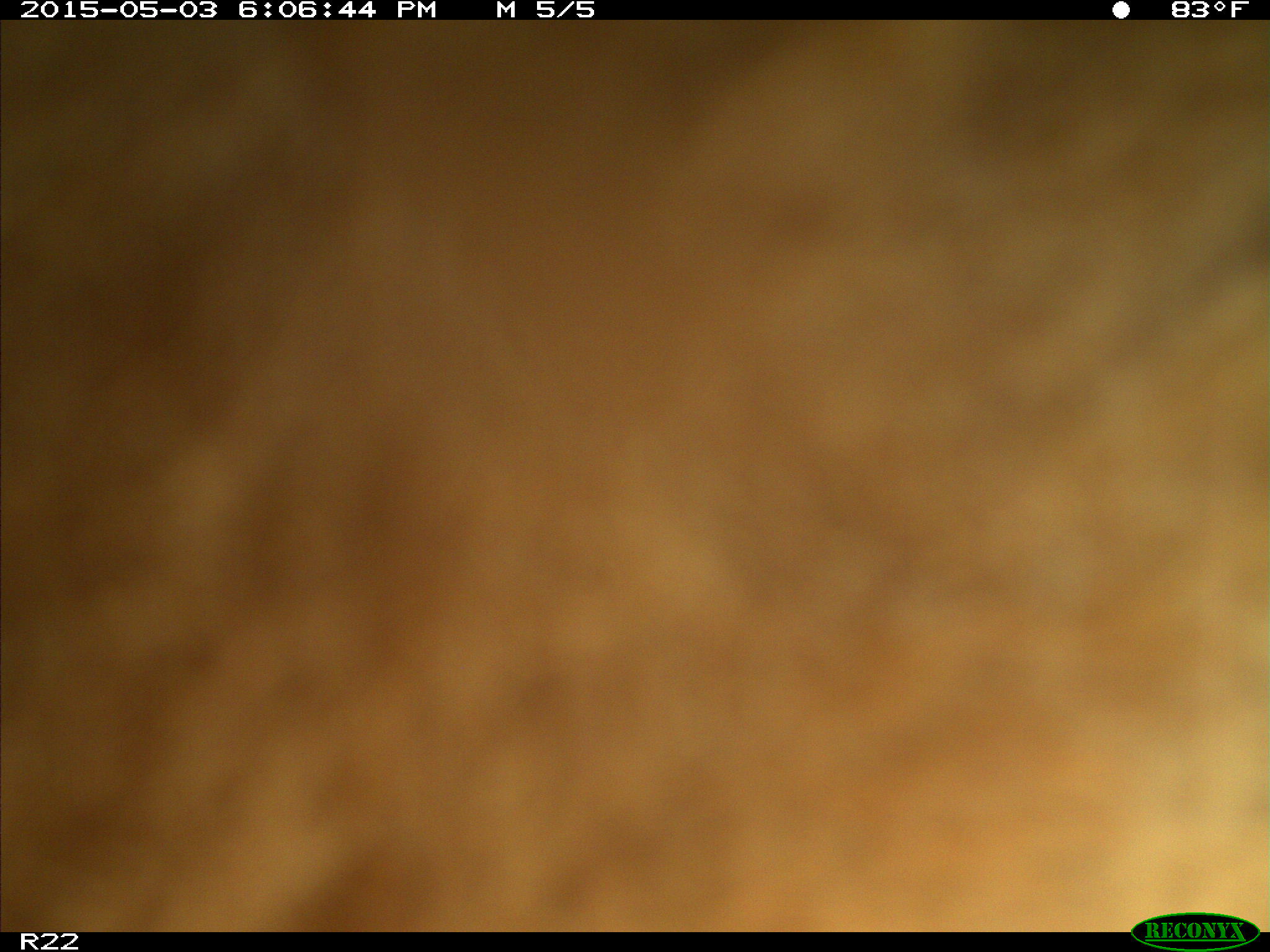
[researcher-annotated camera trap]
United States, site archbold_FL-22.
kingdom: Animalia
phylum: Chordata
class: Mammalia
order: Artiodactyla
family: Bovidae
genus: Bos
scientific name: Bos taurus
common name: domestic cow